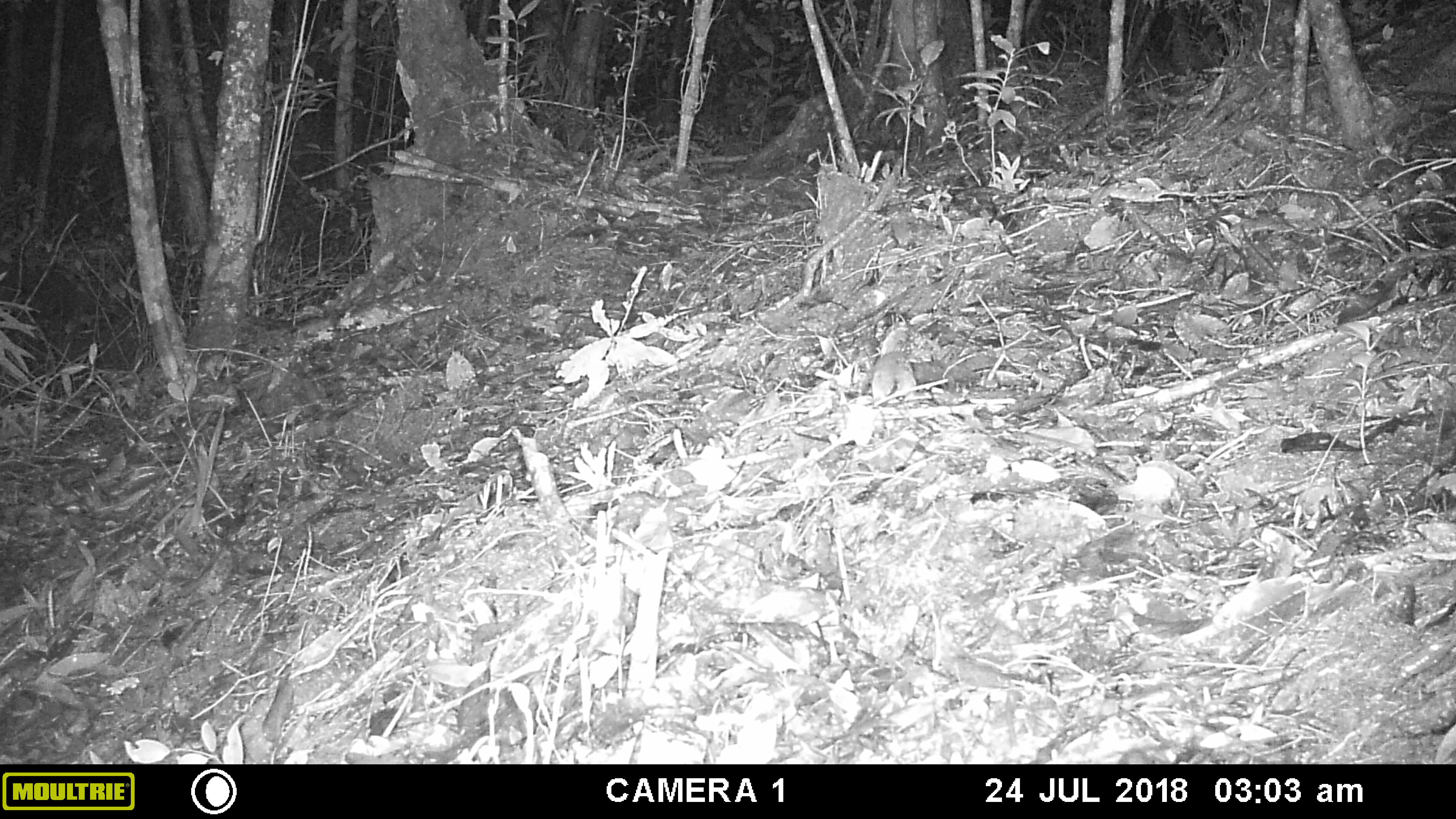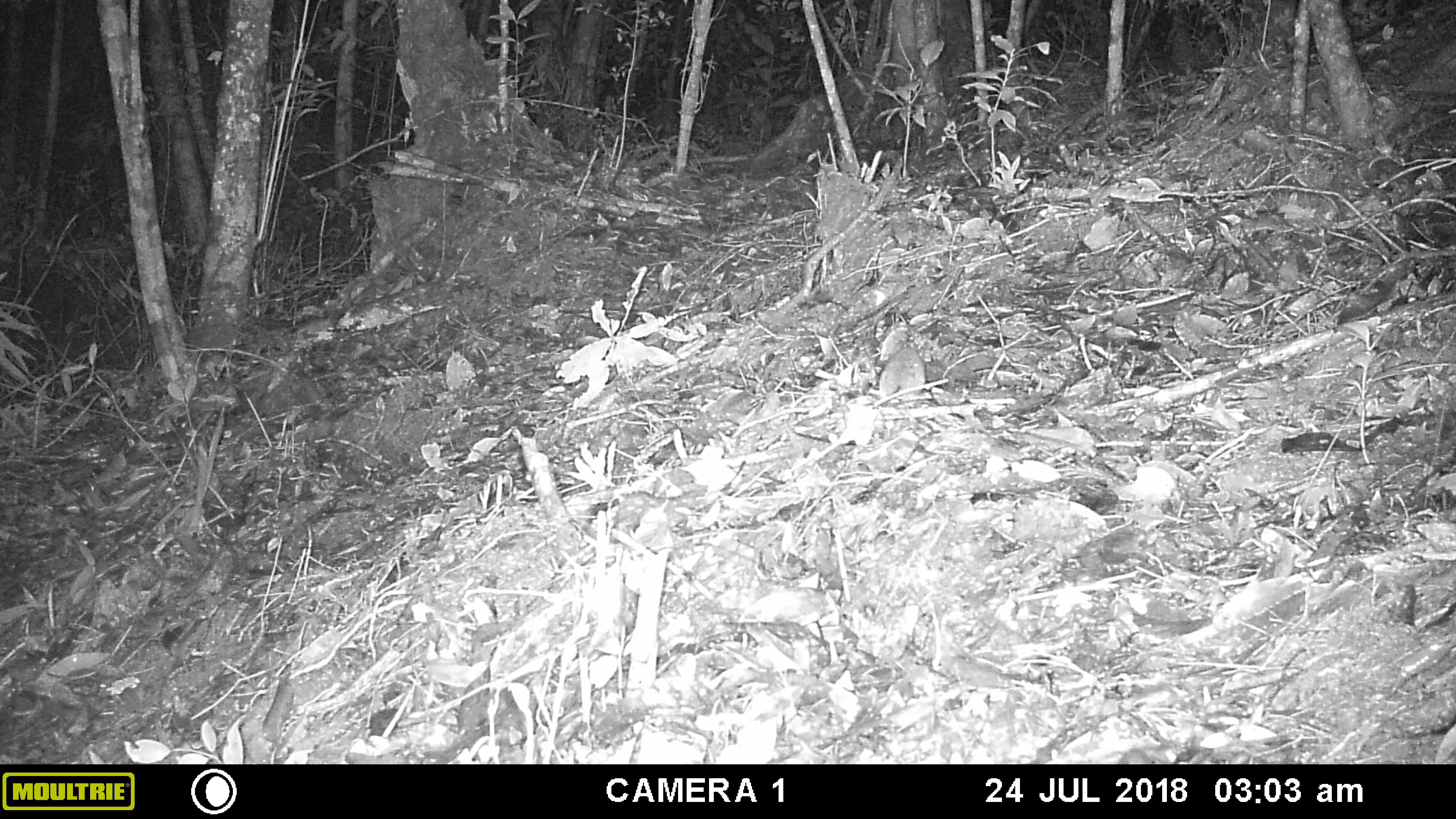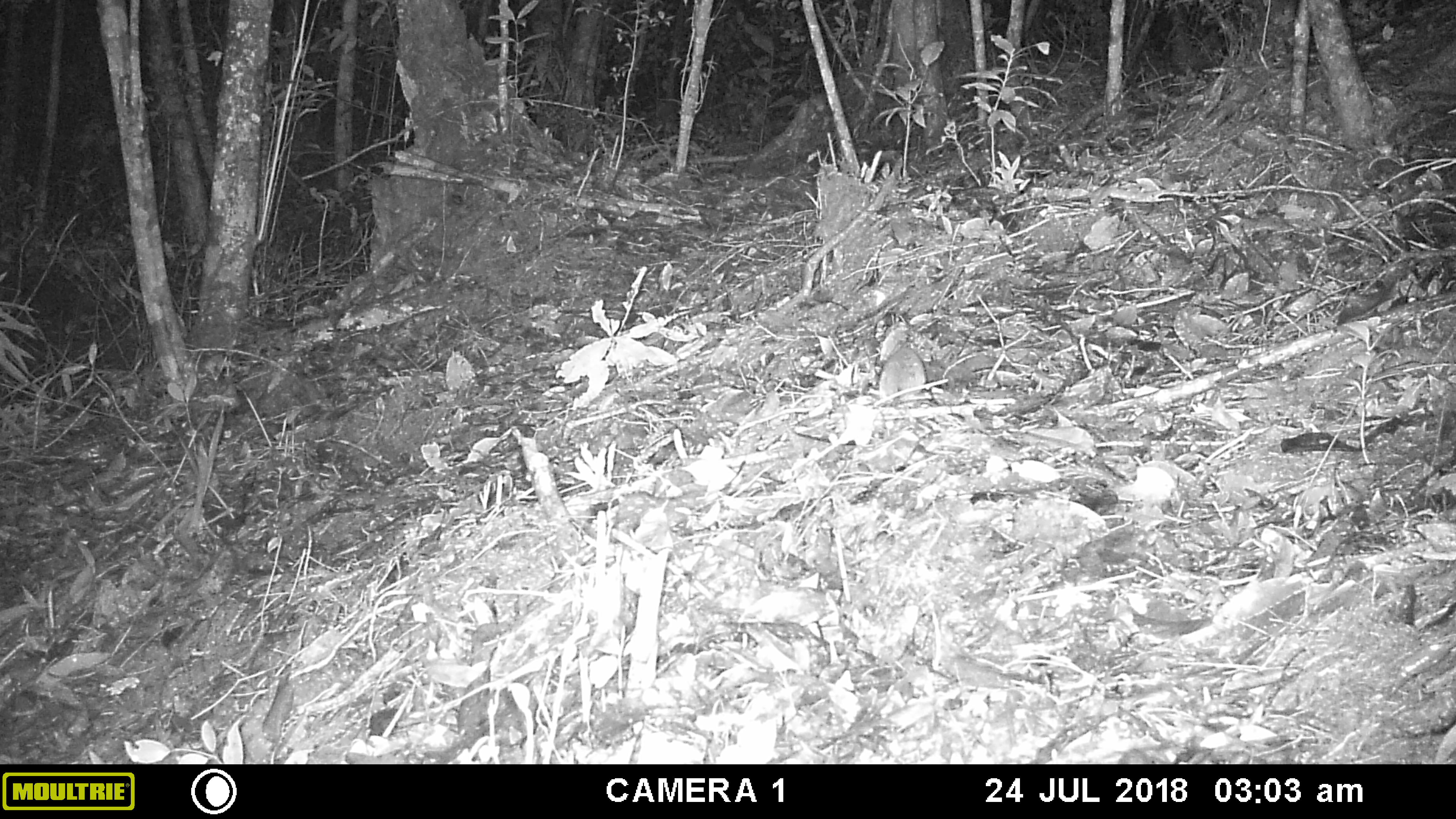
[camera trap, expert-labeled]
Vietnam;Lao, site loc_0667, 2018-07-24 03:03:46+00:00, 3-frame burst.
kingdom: Animalia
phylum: Chordata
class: Mammalia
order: Rodentia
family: Muridae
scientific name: Muridae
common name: old-world mice and rats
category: unidentified murid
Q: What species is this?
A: Unidentified murid (old-world mice and rats) (Muridae).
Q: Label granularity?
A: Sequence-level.